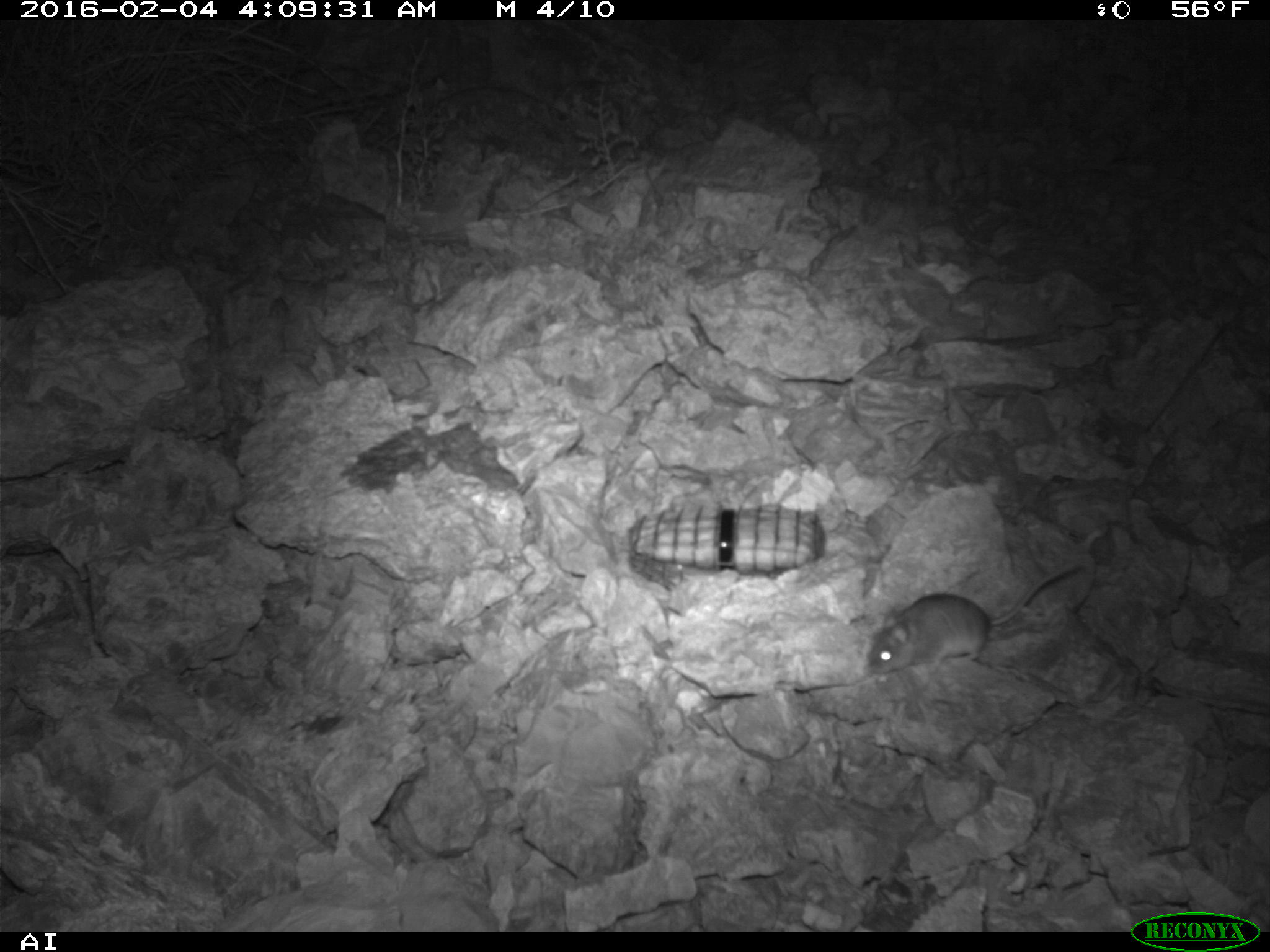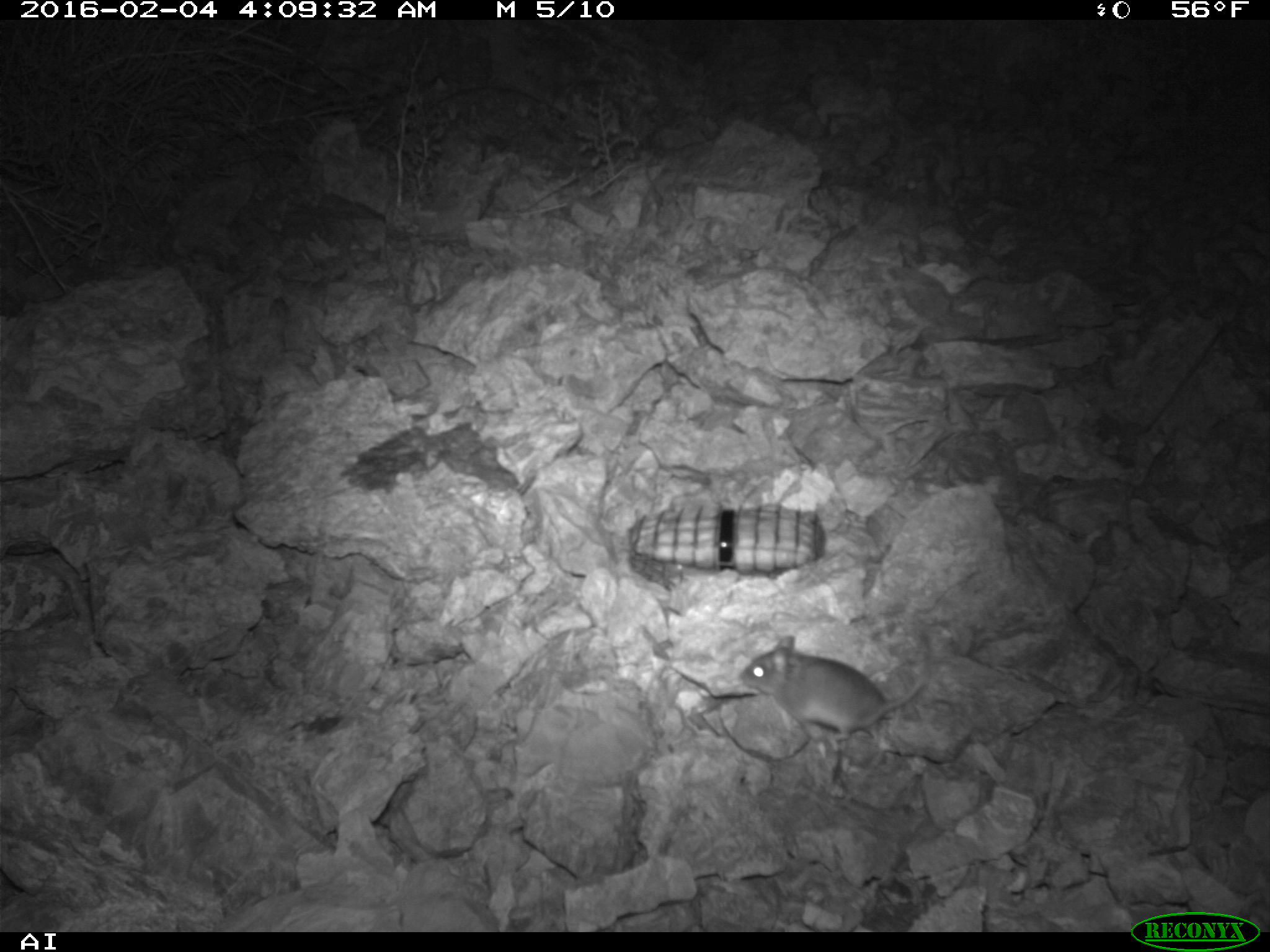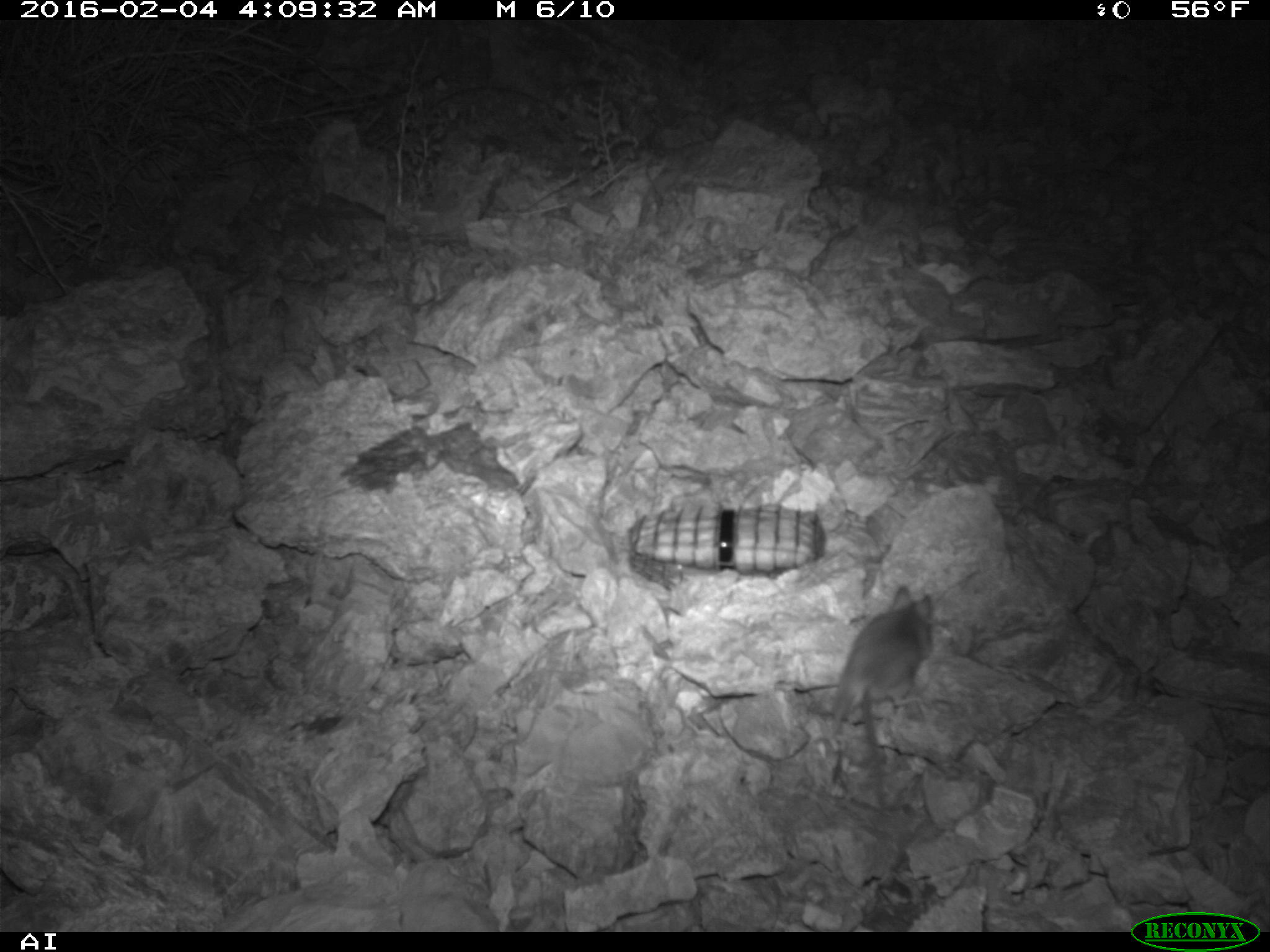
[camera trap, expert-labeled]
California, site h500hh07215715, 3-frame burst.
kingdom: Animalia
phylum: Chordata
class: Mammalia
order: Rodentia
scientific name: Rodentia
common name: rodent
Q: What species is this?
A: Rodent (Rodentia).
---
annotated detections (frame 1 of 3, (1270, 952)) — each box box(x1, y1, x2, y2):
rodent: box(867, 560, 1082, 674)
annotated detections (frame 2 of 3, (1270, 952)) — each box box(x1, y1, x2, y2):
rodent: box(737, 635, 931, 740)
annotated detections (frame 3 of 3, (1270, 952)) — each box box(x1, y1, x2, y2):
rodent: box(830, 585, 935, 813)